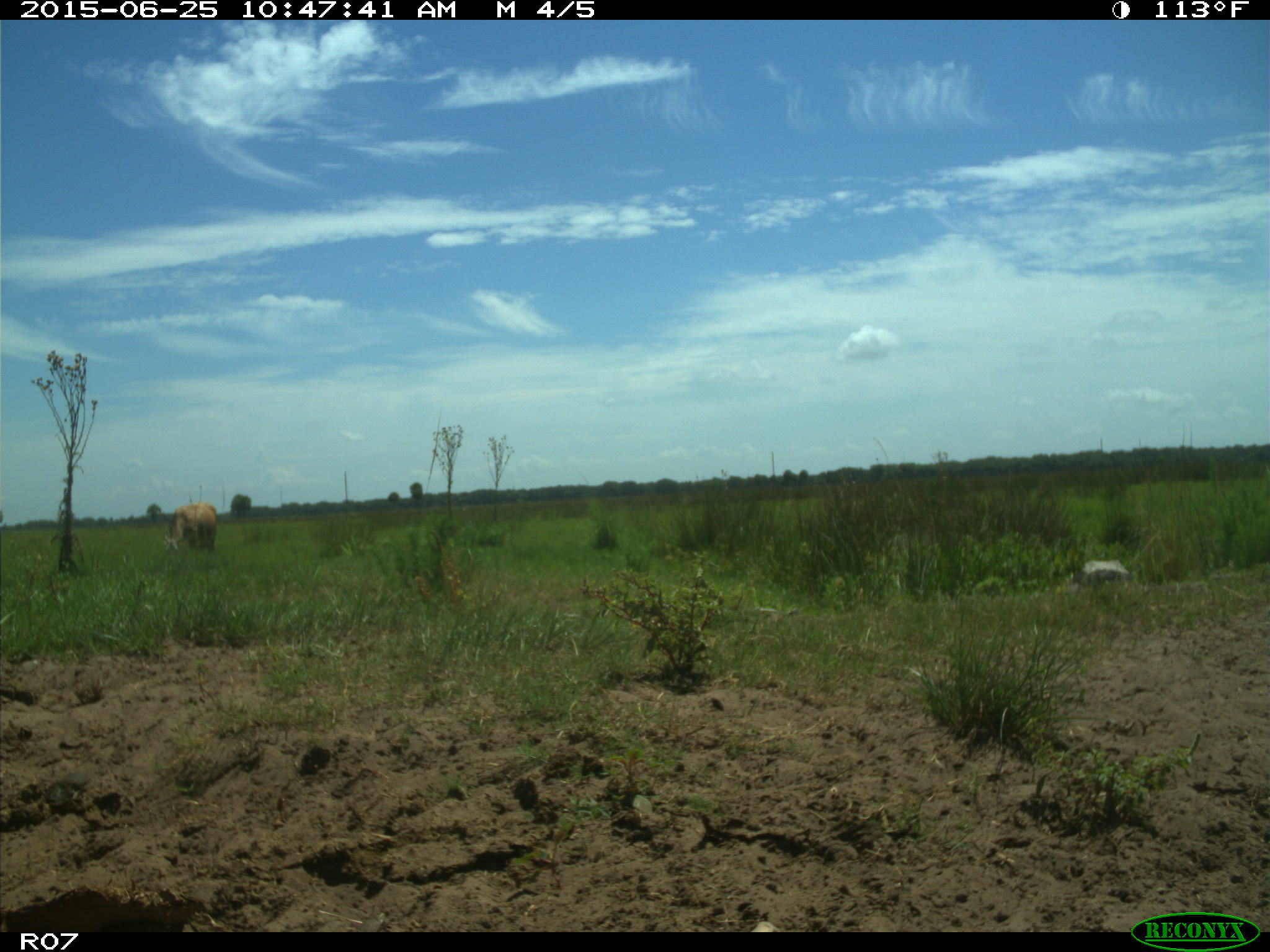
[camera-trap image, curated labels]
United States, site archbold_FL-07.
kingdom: Animalia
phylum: Chordata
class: Mammalia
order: Artiodactyla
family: Bovidae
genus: Bos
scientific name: Bos taurus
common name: domestic cow